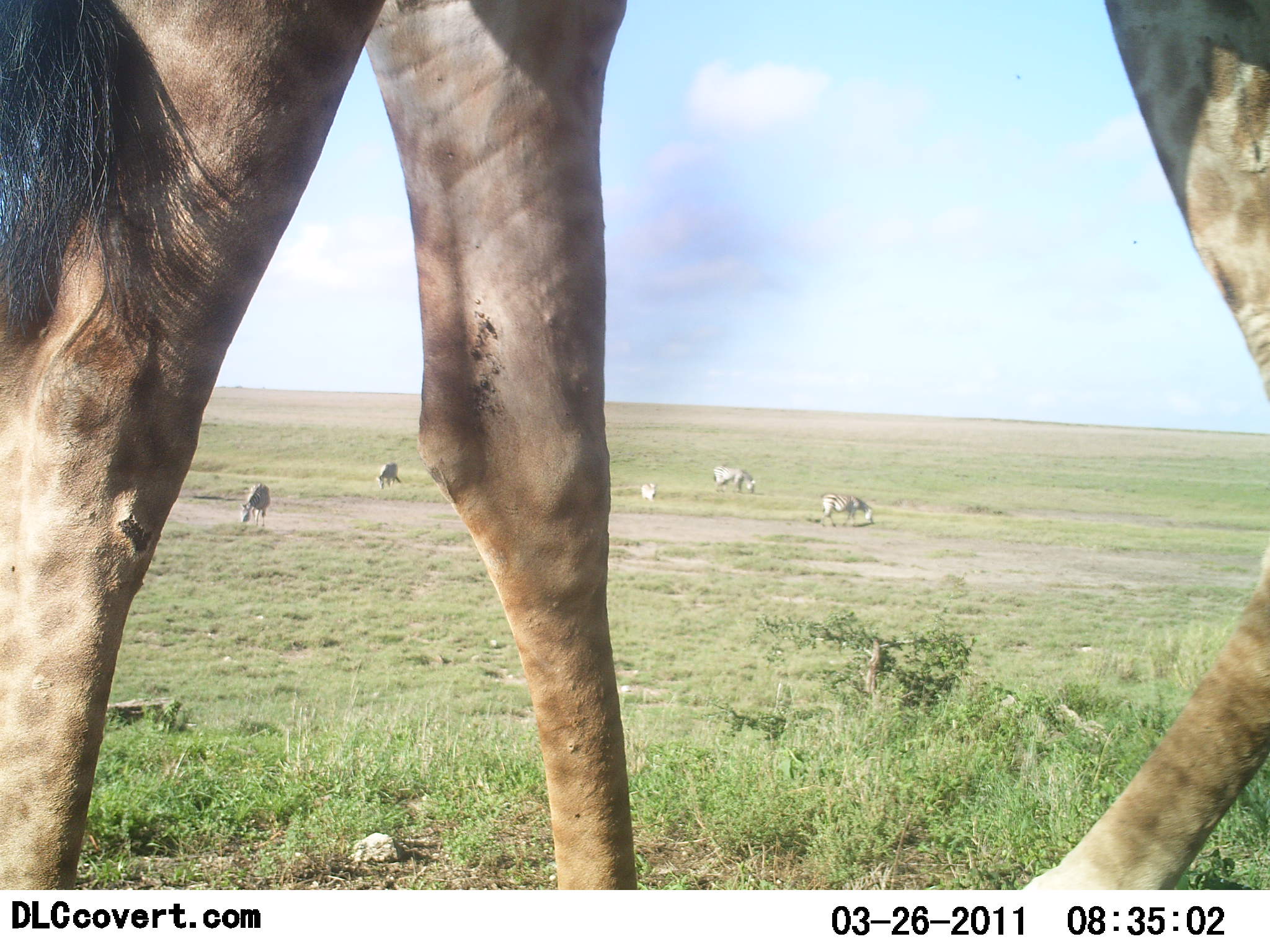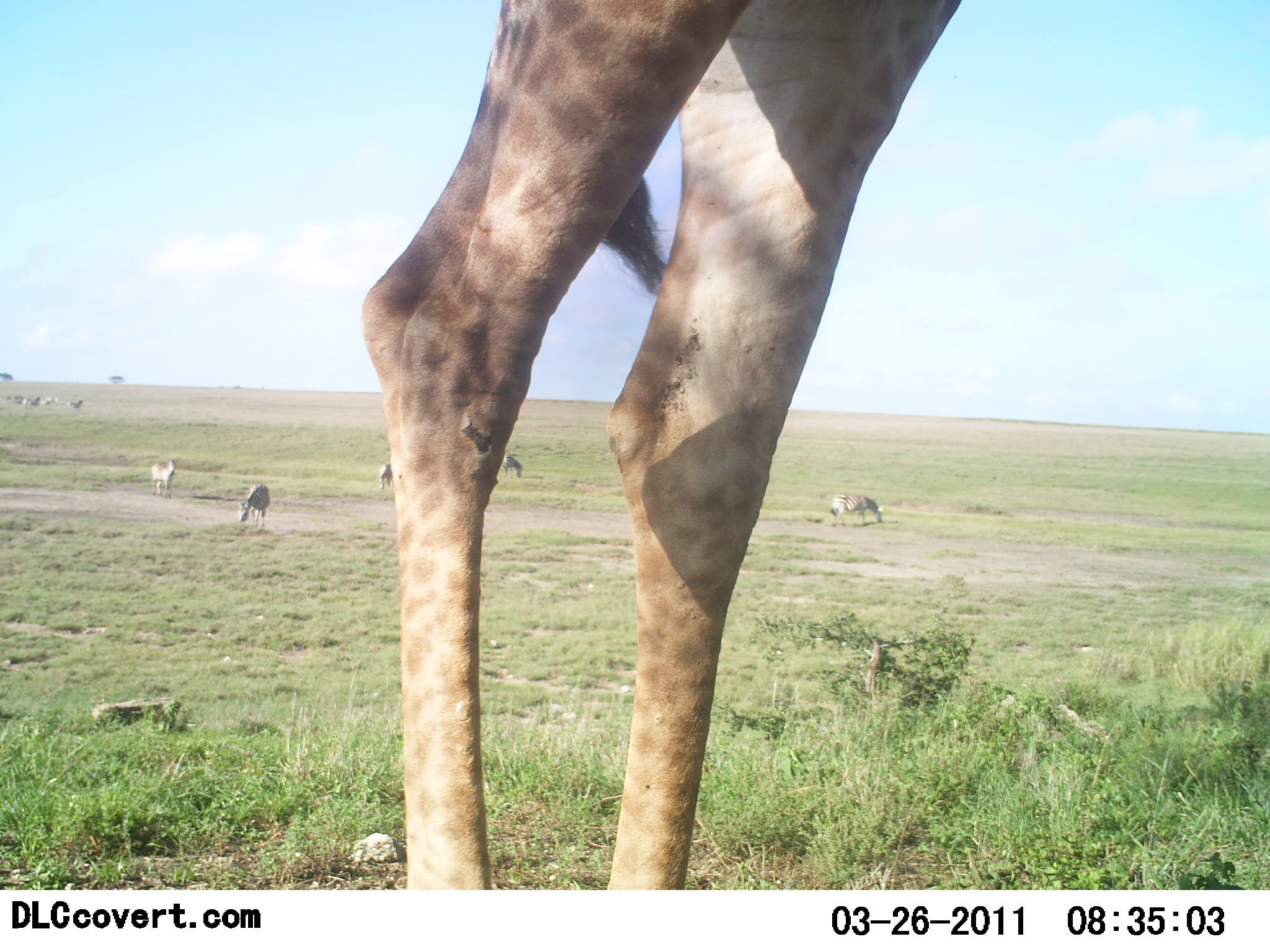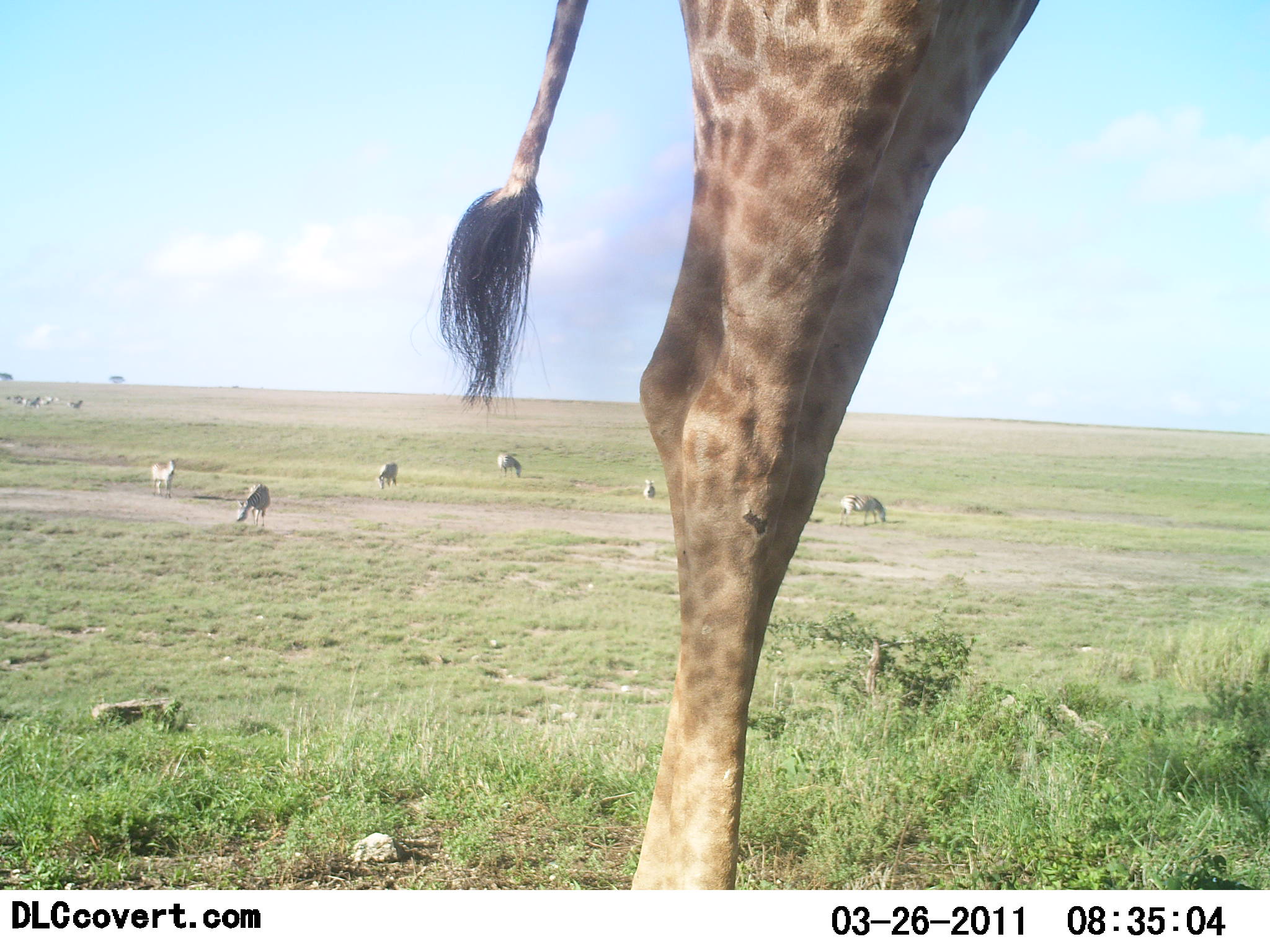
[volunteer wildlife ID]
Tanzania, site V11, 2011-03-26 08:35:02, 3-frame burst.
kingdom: Animalia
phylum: Chordata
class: Mammalia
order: Artiodactyla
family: Giraffidae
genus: Giraffa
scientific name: Giraffa camelopardalis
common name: giraffe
Giraffe (Giraffa camelopardalis), count 1. Behavior (volunteer vote fractions): standing 14%, resting 0%, moving 86%, interacting 0%. Young present (vote fraction): 0%. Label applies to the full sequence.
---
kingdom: Animalia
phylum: Chordata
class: Mammalia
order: Perissodactyla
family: Equidae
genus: Equus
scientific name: Equus quagga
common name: plains zebra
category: zebra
Zebra (plains zebra) (Equus quagga), count 6. Behavior (volunteer vote fractions): standing 50%, resting 0%, moving 25%, interacting 0%. Young present (vote fraction): 0%. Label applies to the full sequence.